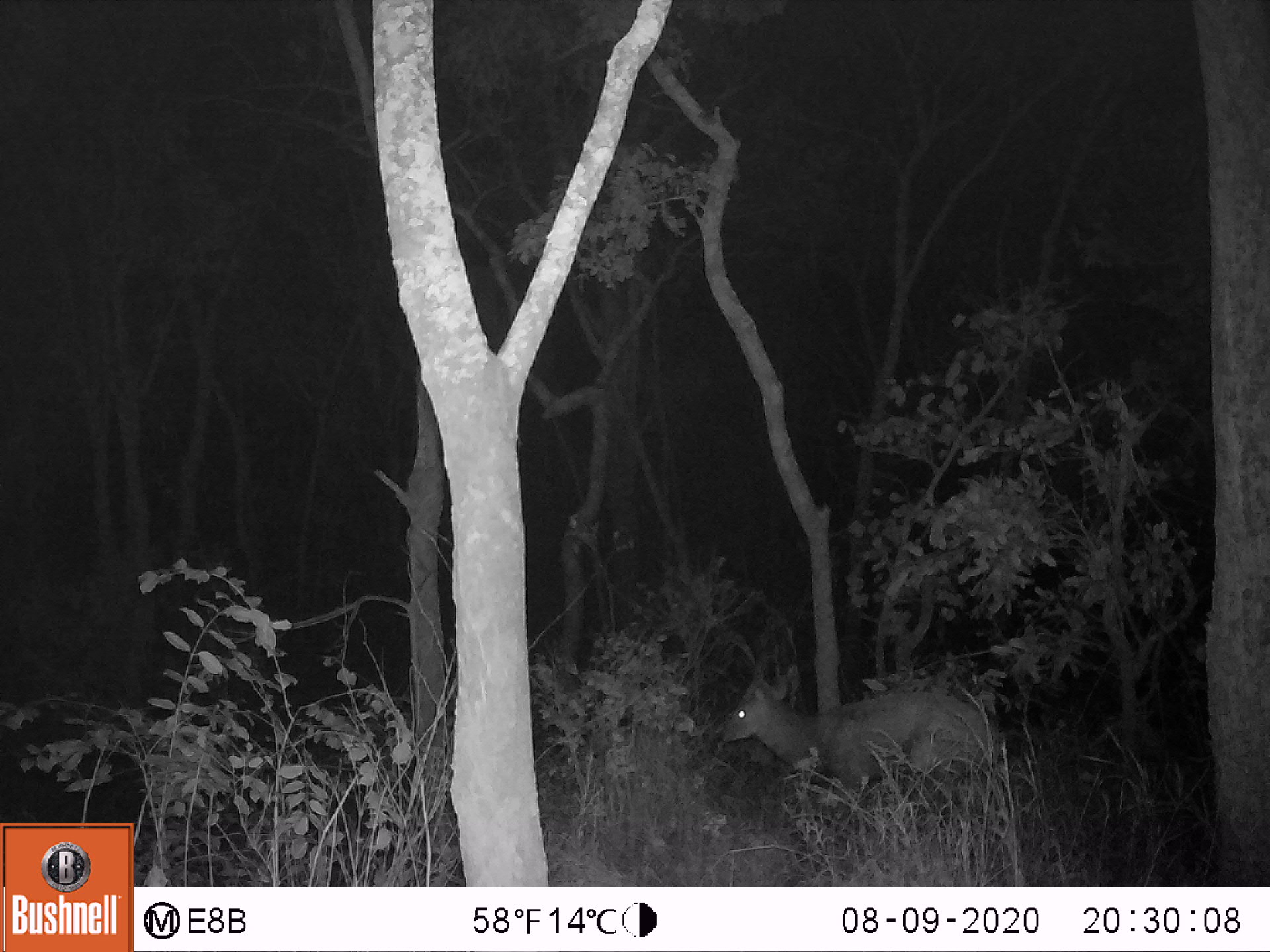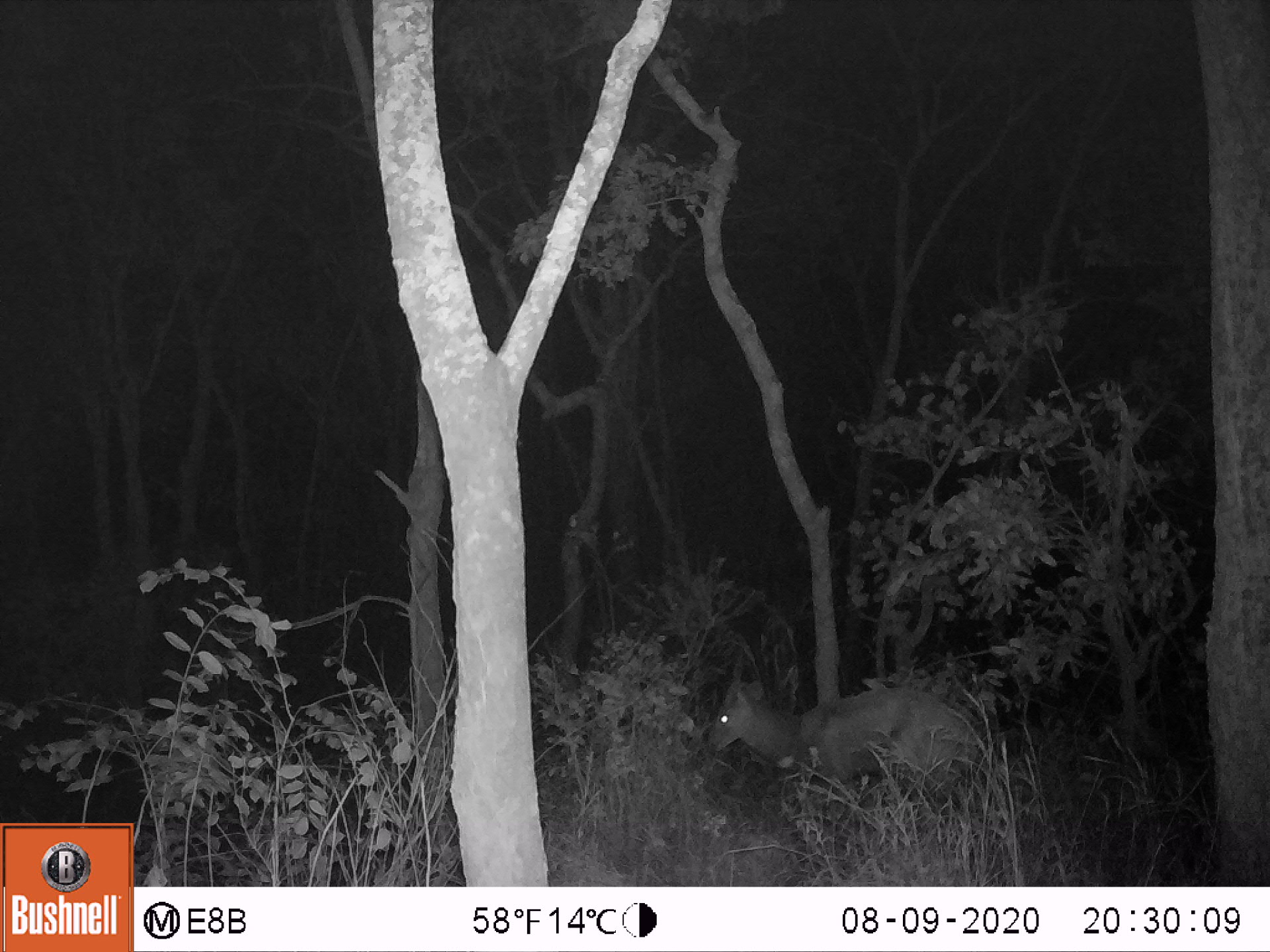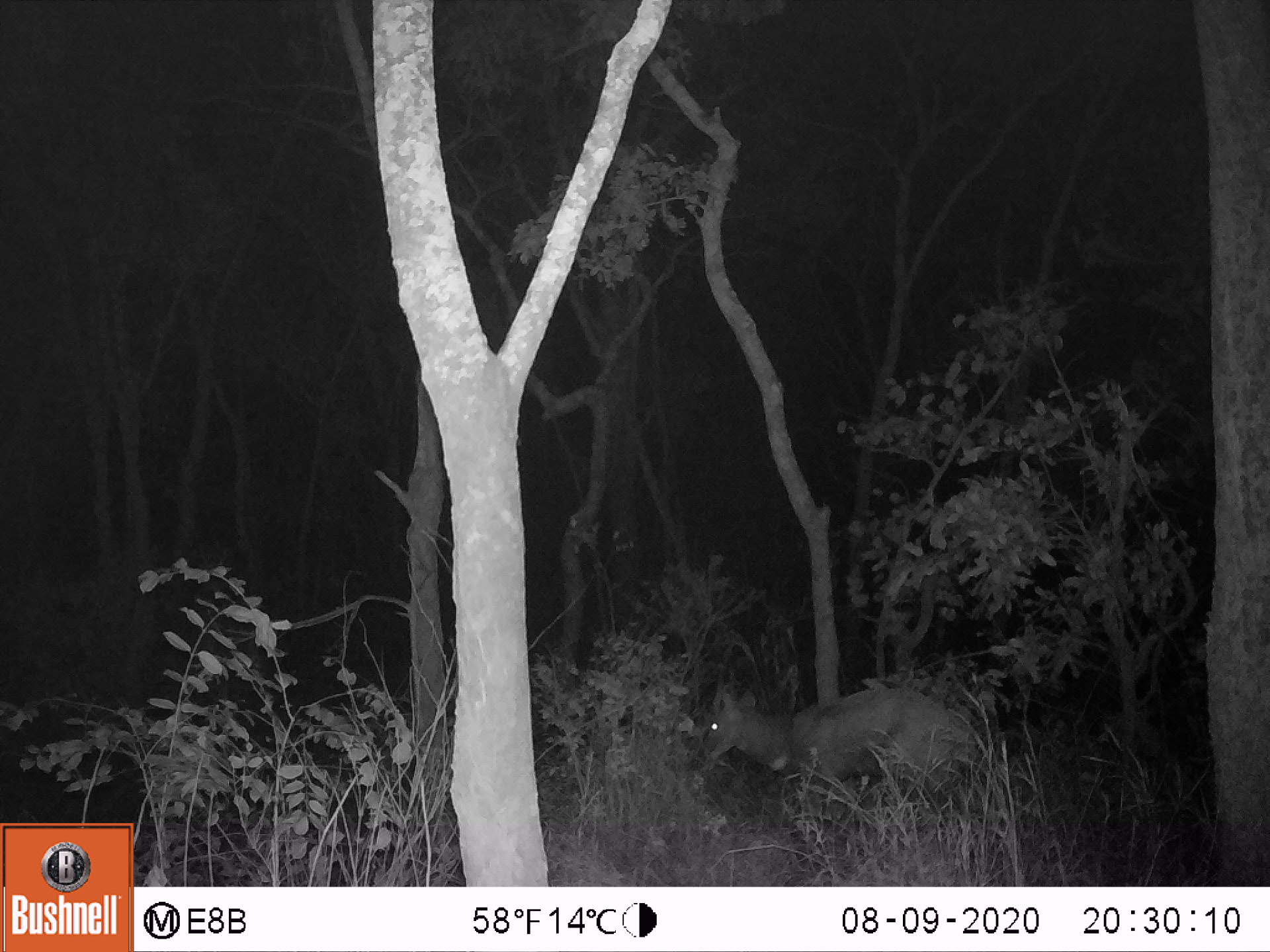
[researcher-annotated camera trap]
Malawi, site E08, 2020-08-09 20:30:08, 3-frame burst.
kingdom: Animalia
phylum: Chordata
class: Mammalia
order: Artiodactyla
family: Bovidae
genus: Tragelaphus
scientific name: Tragelaphus sylvaticus sylvaticus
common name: cape bushbuck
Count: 1.